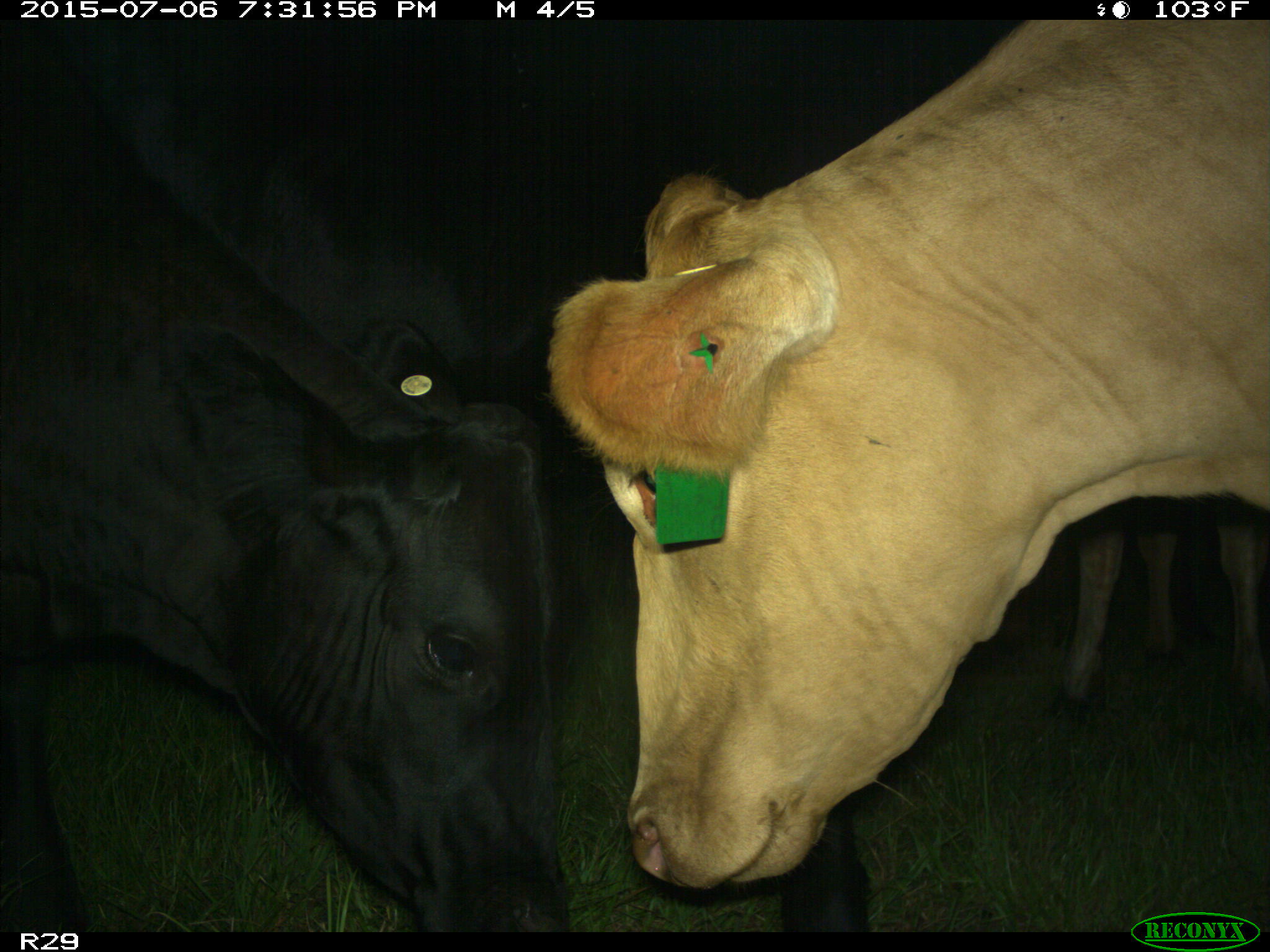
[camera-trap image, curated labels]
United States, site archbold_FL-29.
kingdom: Animalia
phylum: Chordata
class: Mammalia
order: Artiodactyla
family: Bovidae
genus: Bos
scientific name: Bos taurus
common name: domestic cow